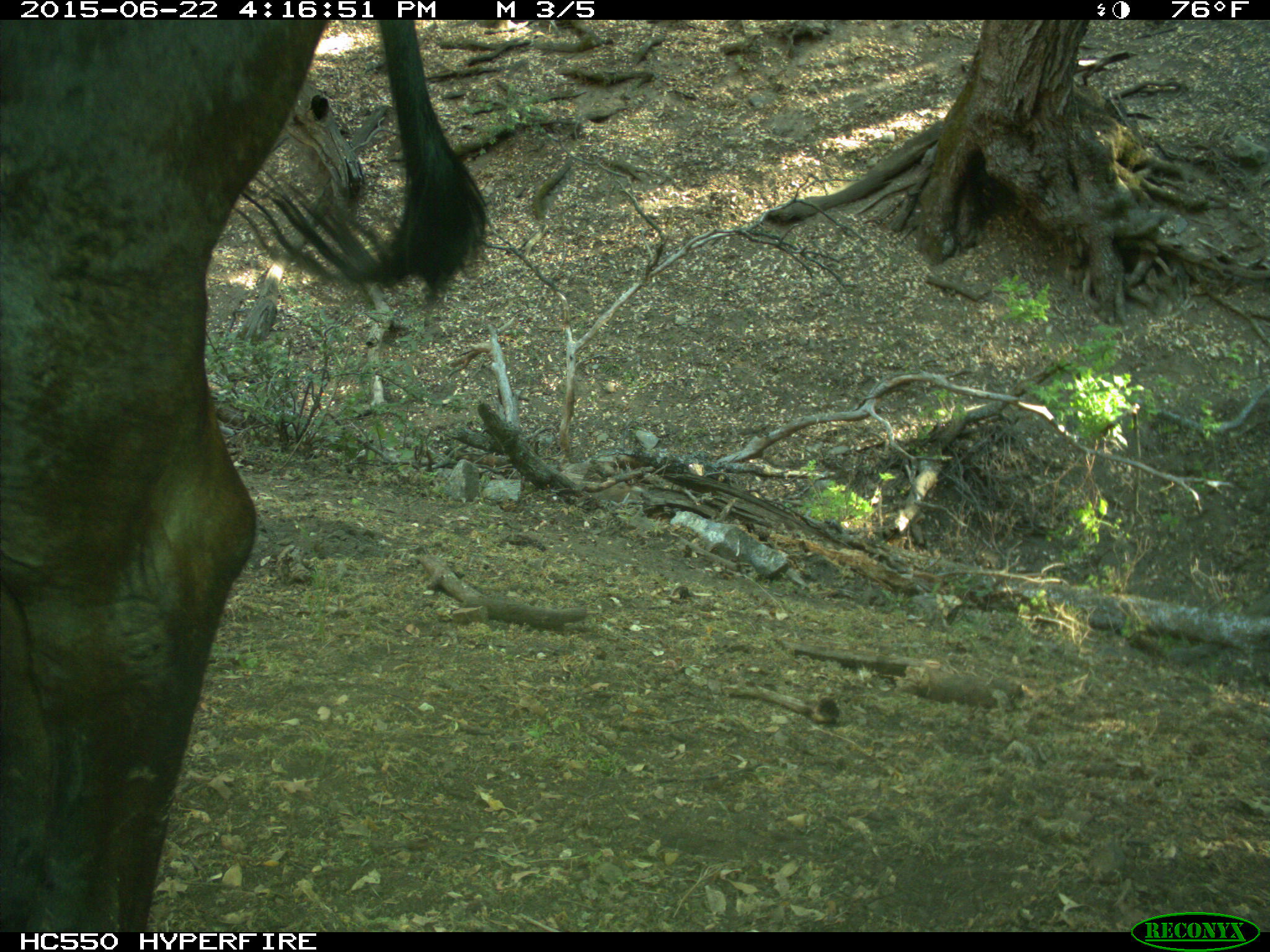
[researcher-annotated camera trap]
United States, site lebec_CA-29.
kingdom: Animalia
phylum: Chordata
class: Mammalia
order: Artiodactyla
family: Bovidae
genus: Bos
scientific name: Bos taurus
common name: domestic cow